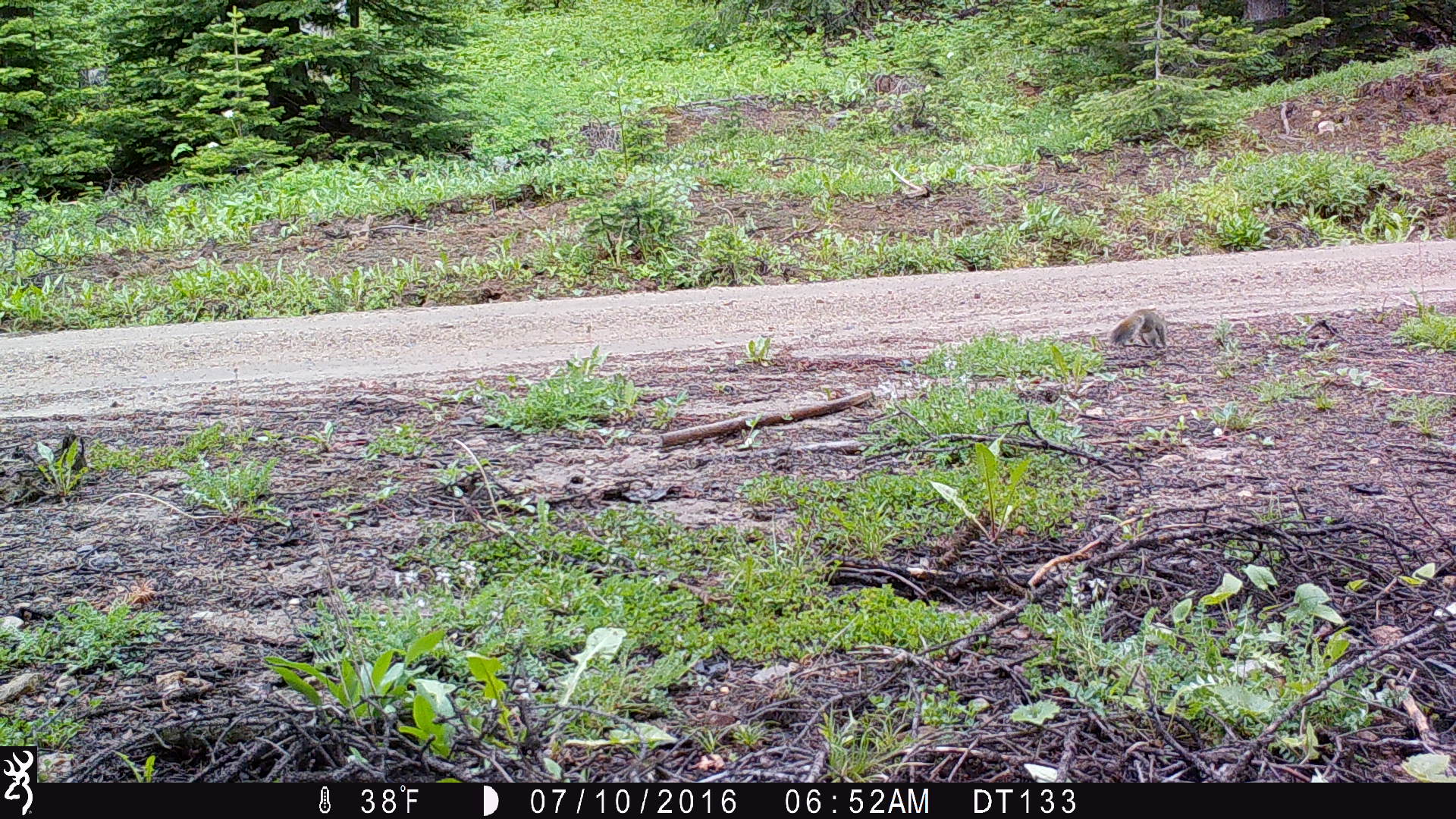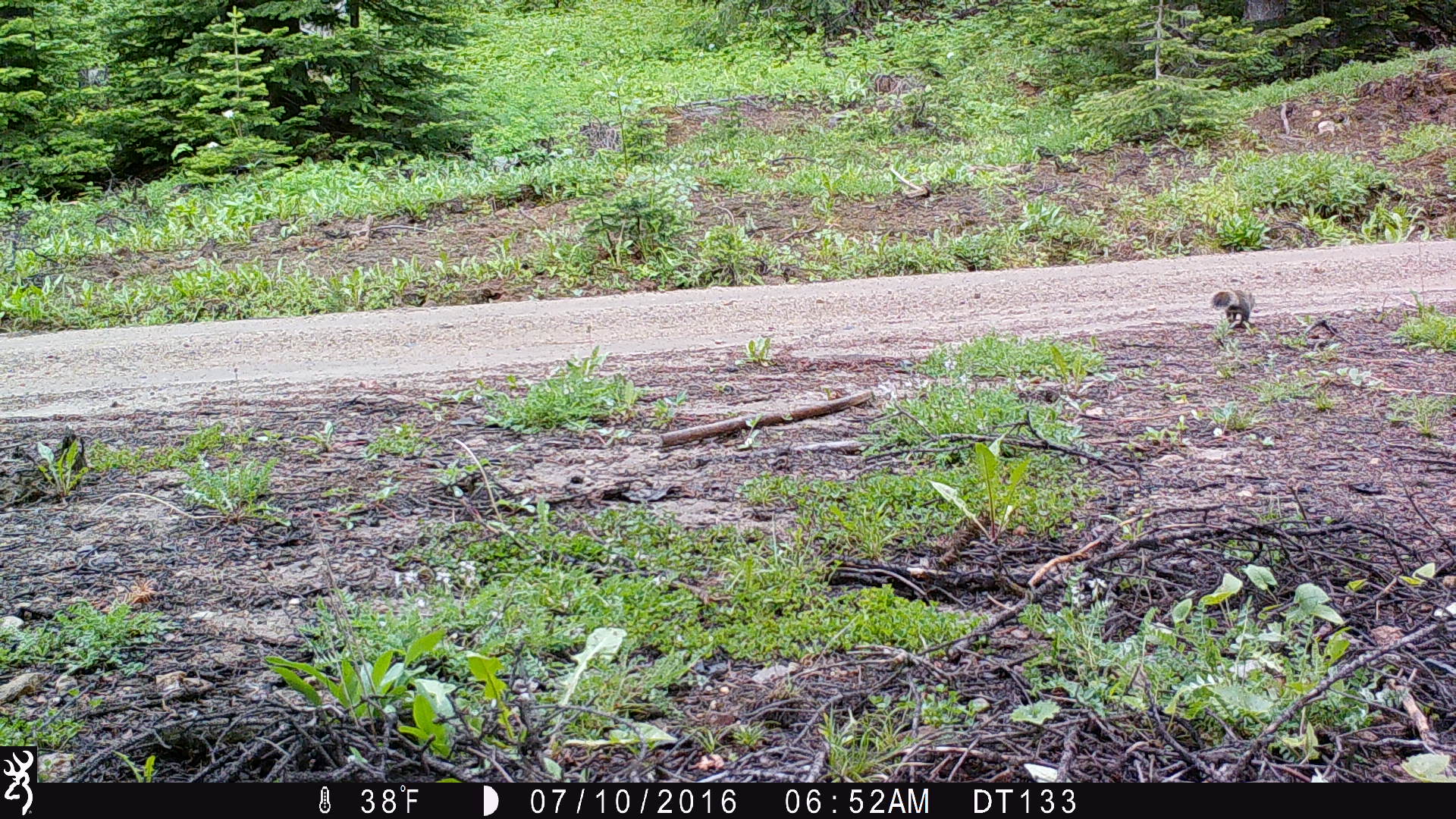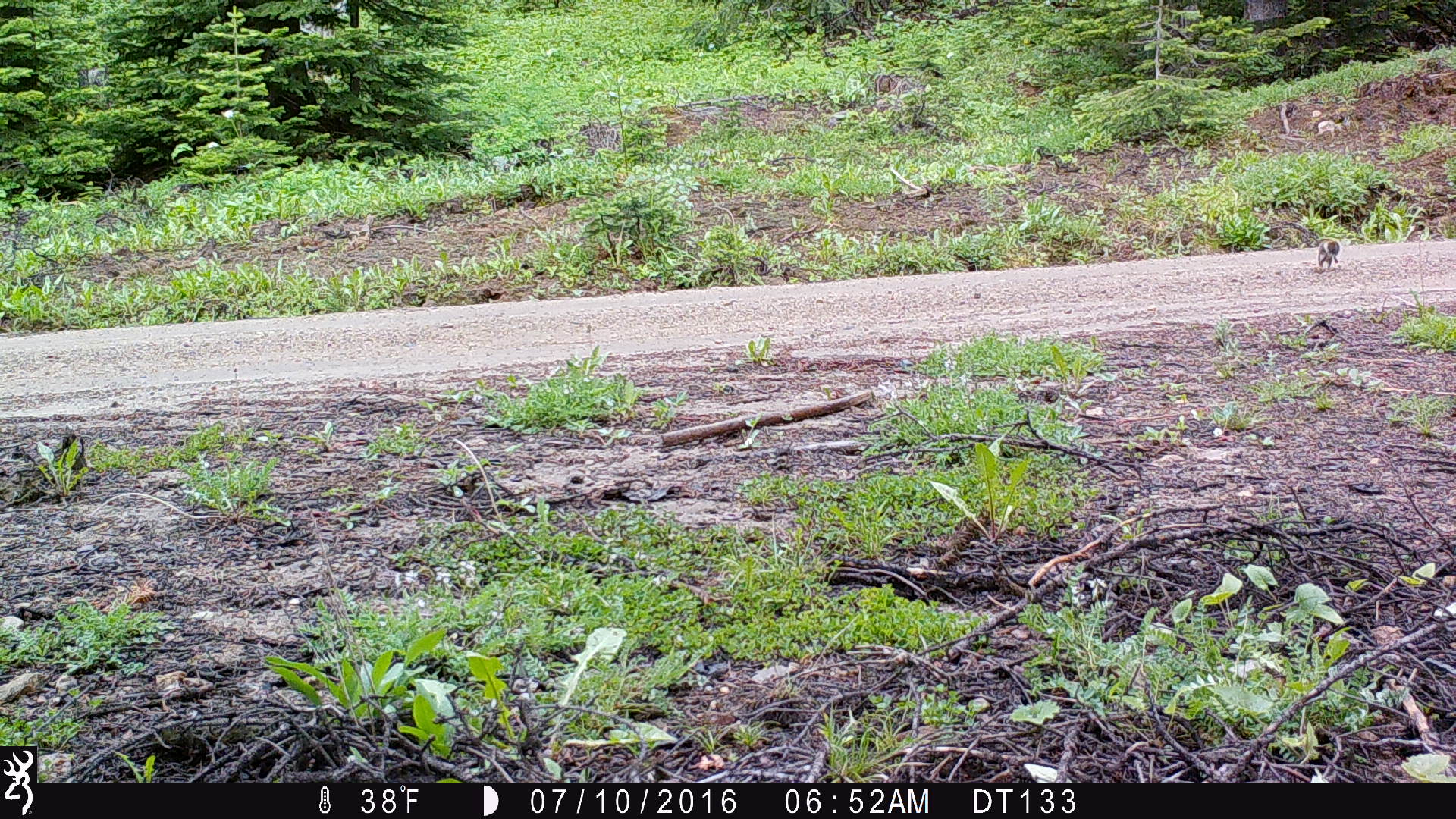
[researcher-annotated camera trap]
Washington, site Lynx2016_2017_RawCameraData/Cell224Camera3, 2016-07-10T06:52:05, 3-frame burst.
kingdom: Animalia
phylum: Chordata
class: Mammalia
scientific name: Mammalia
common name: small mammal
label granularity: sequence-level